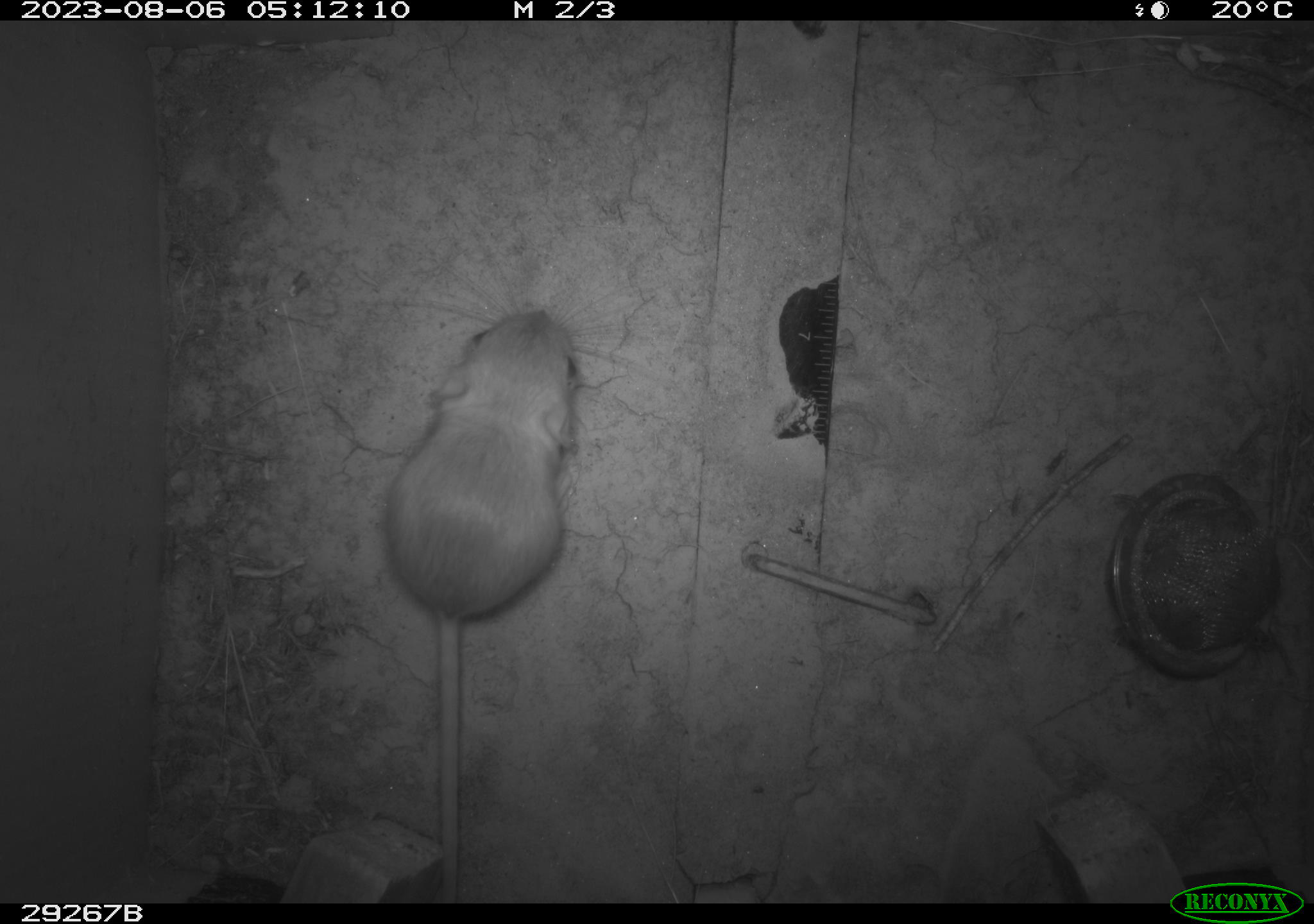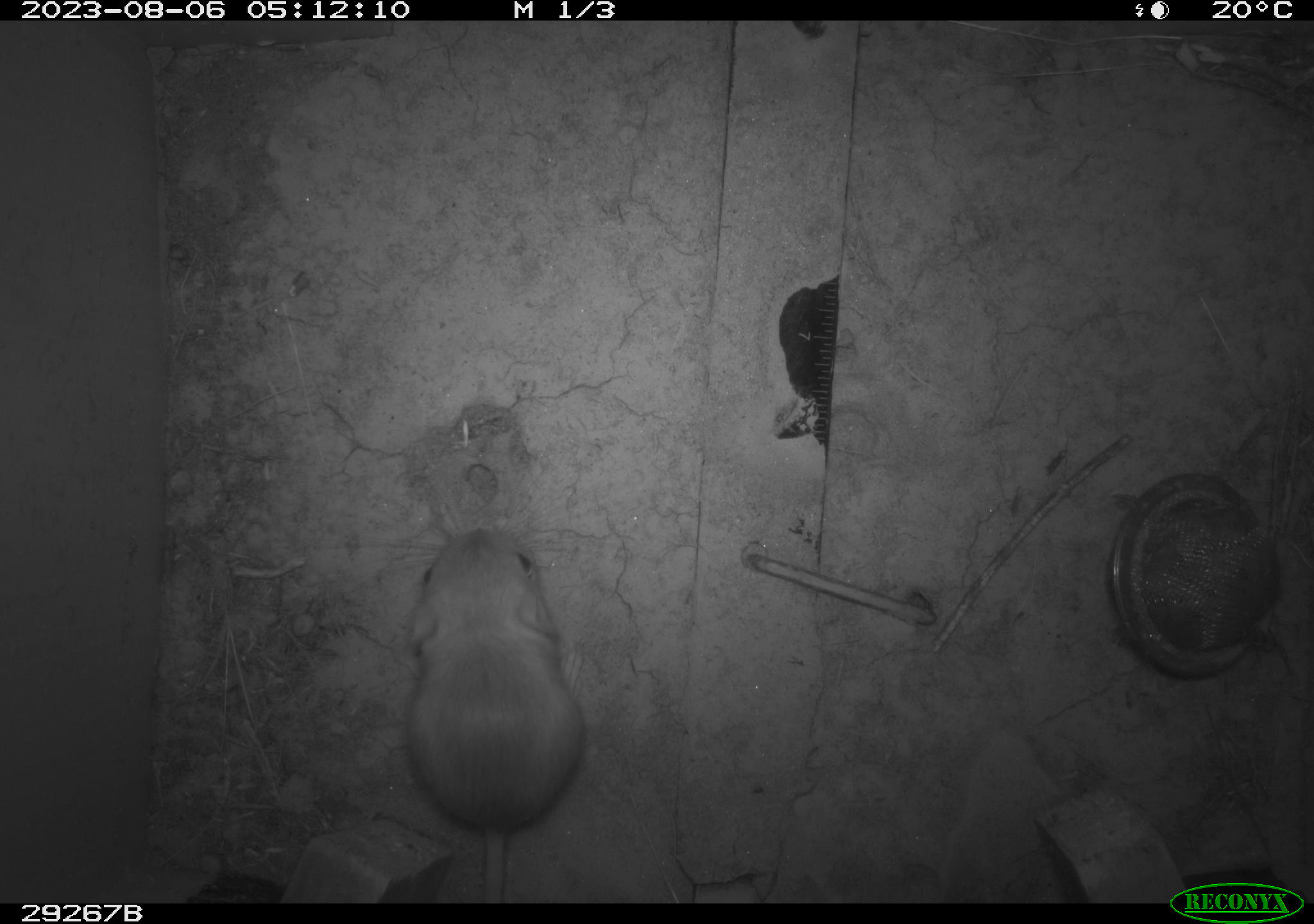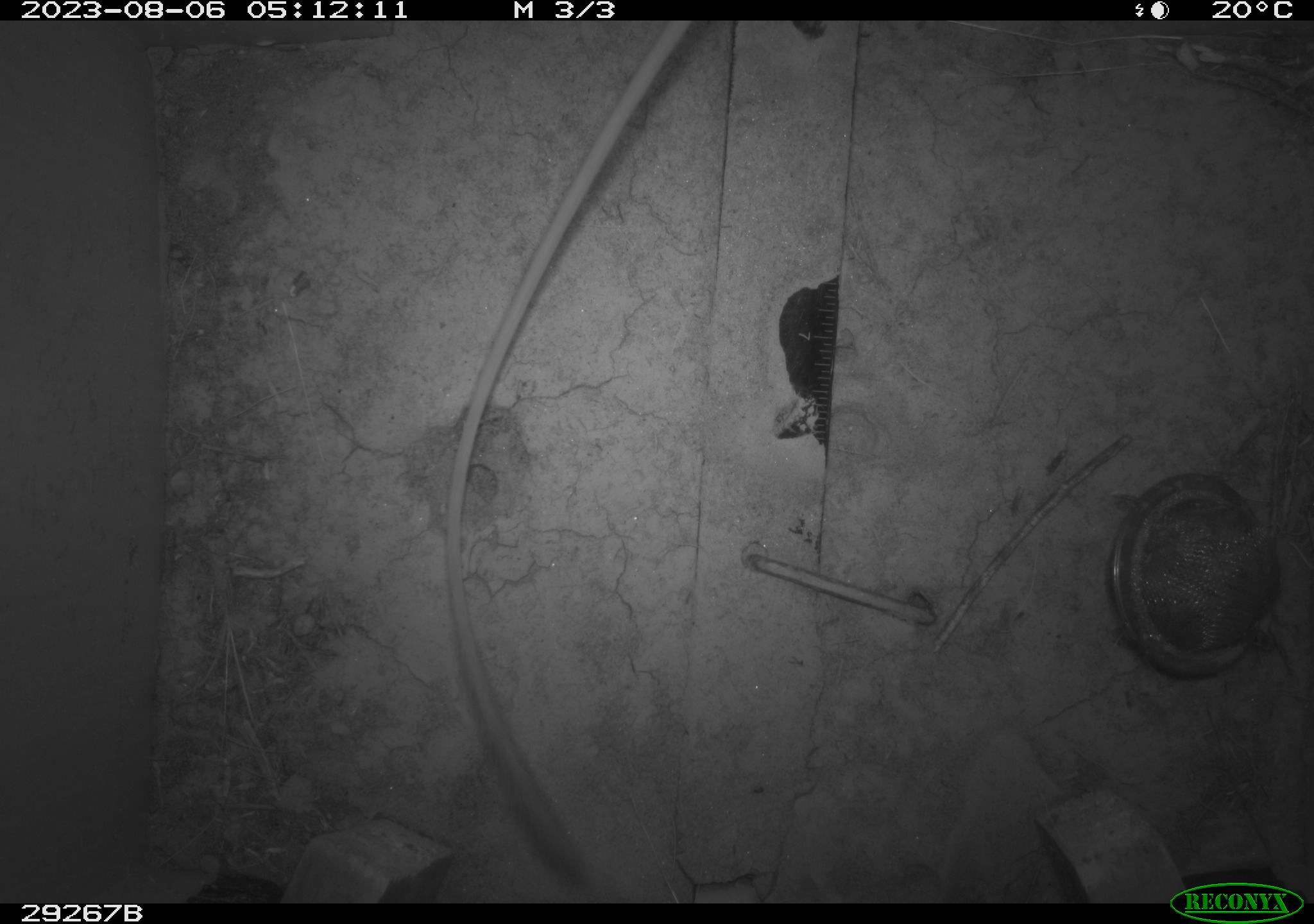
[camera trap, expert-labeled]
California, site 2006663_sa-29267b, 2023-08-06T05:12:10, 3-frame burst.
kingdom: Animalia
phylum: Chordata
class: Mammalia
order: Rodentia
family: Heteromyidae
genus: Dipodomys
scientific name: Dipodomys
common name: kangaroo rats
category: dipodomys species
Dipodomys species (kangaroo rats) (Dipodomys).